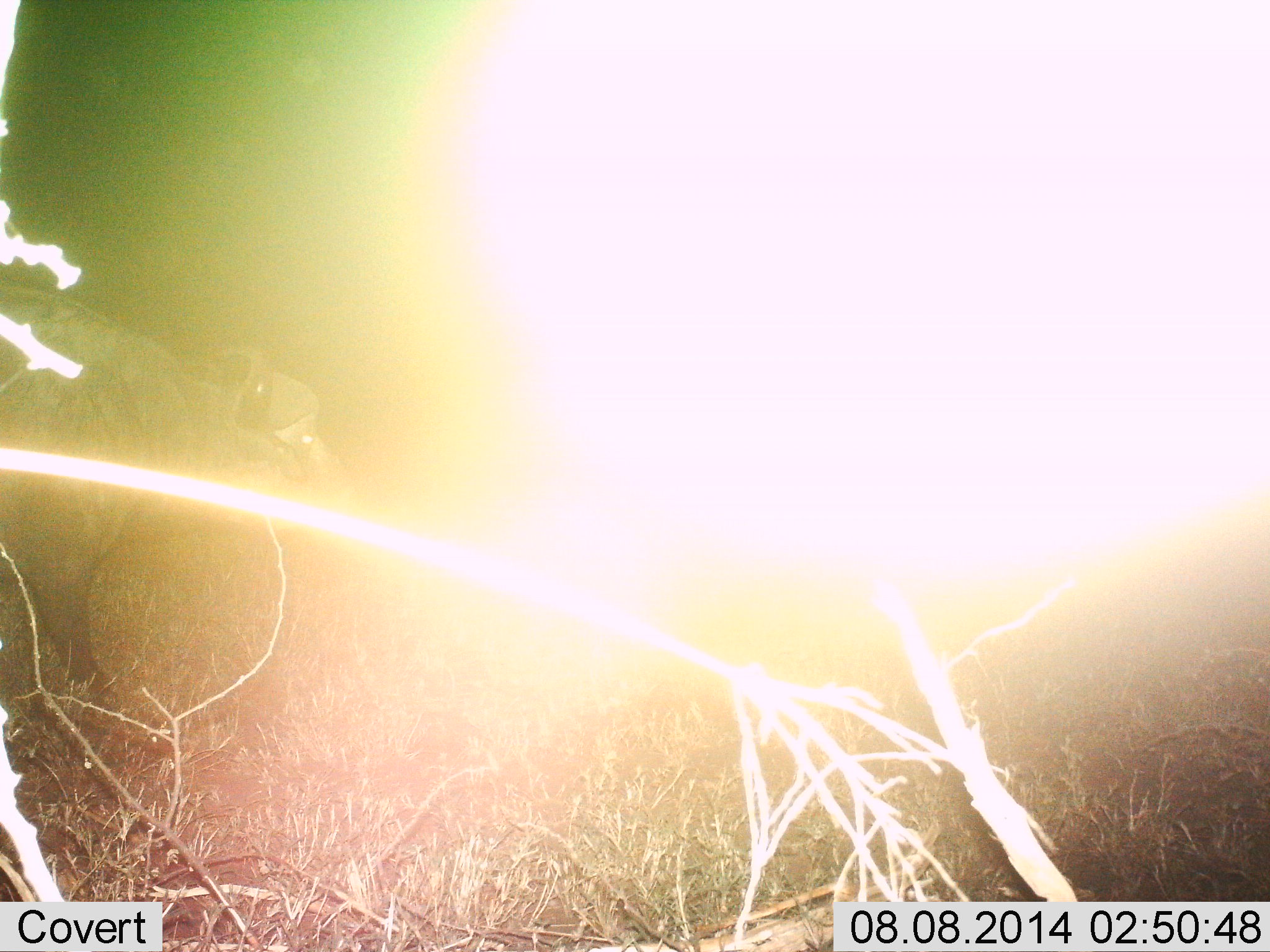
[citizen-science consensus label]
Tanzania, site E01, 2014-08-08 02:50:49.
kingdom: Animalia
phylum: Chordata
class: Mammalia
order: Artiodactyla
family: Bovidae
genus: Syncerus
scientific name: Syncerus caffer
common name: cape buffalo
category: buffalo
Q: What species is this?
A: Buffalo (cape buffalo) (Syncerus caffer).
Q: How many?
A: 1.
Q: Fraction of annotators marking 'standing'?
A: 50%.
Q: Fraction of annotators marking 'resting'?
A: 0%.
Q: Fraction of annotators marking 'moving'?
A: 50%.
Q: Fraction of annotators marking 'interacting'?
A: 0%.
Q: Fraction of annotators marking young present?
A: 0%.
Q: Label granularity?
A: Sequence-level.